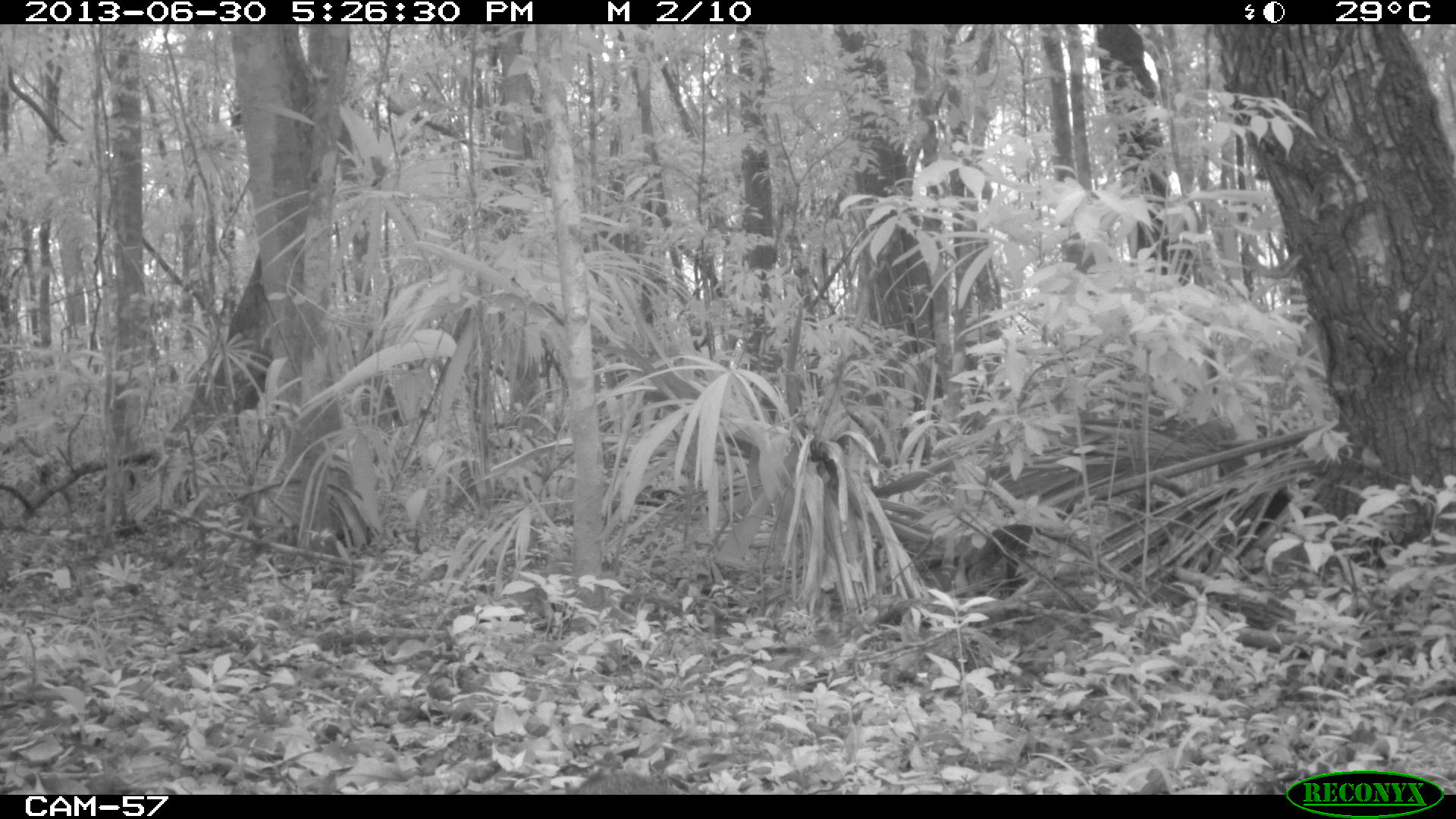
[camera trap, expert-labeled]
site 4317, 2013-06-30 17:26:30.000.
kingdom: Animalia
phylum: Chordata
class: Mammalia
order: Carnivora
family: Canidae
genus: Urocyon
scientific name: Urocyon cinereoargenteus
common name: gray fox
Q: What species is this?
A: Urocyon cinereoargenteus (gray fox).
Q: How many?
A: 1.